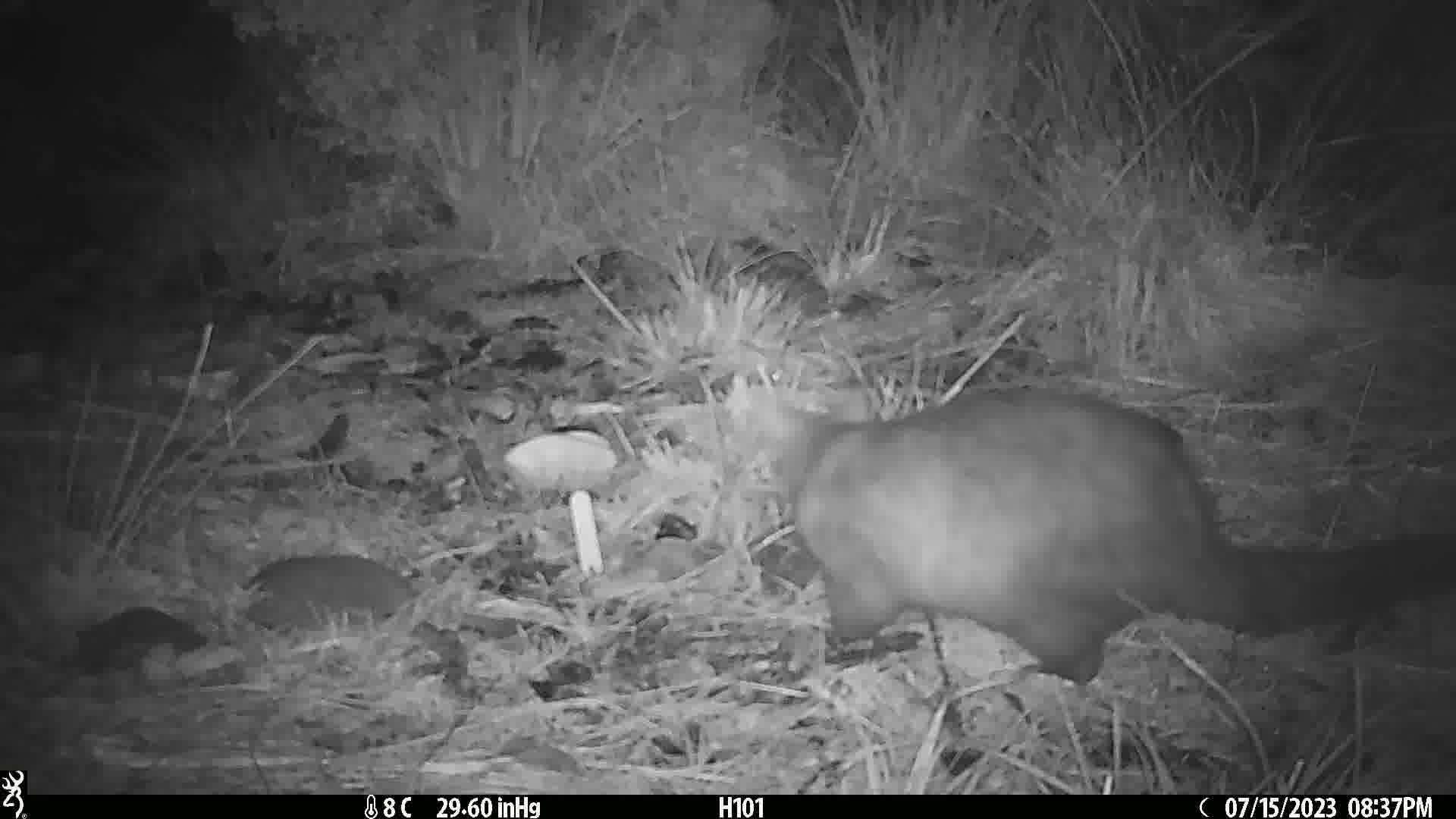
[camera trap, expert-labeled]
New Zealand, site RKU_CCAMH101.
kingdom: Animalia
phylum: Chordata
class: Mammalia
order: Diprotodontia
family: Phalangeridae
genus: Trichosurus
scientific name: Trichosurus vulpecula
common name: common brushtail possum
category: possum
Possum (common brushtail possum) (Trichosurus vulpecula).